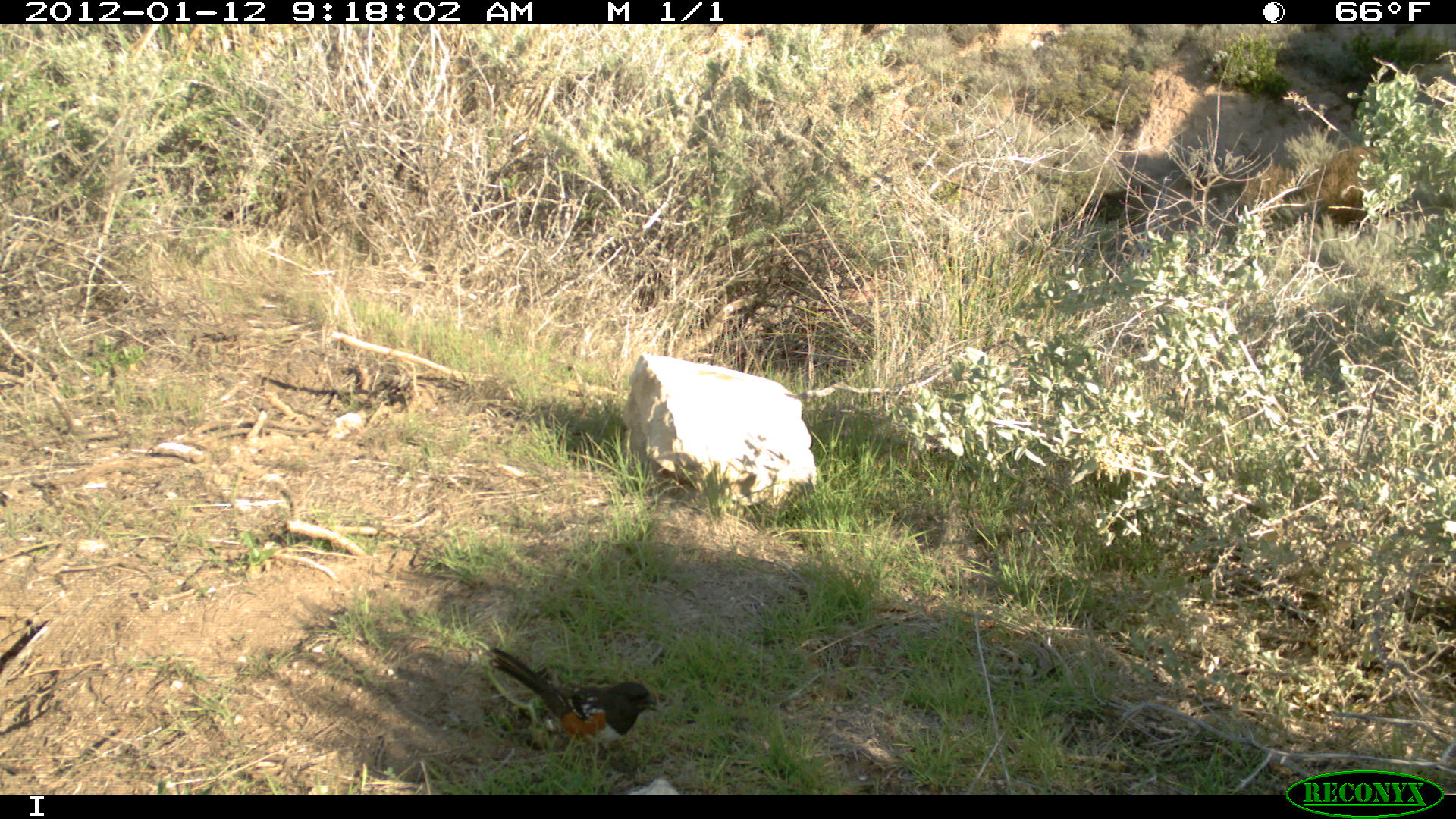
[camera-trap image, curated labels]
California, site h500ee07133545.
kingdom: Animalia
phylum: Chordata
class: Aves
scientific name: Aves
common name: bird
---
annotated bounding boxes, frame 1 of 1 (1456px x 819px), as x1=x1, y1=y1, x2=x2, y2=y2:
bird: x1=488, y1=645, x2=659, y2=751